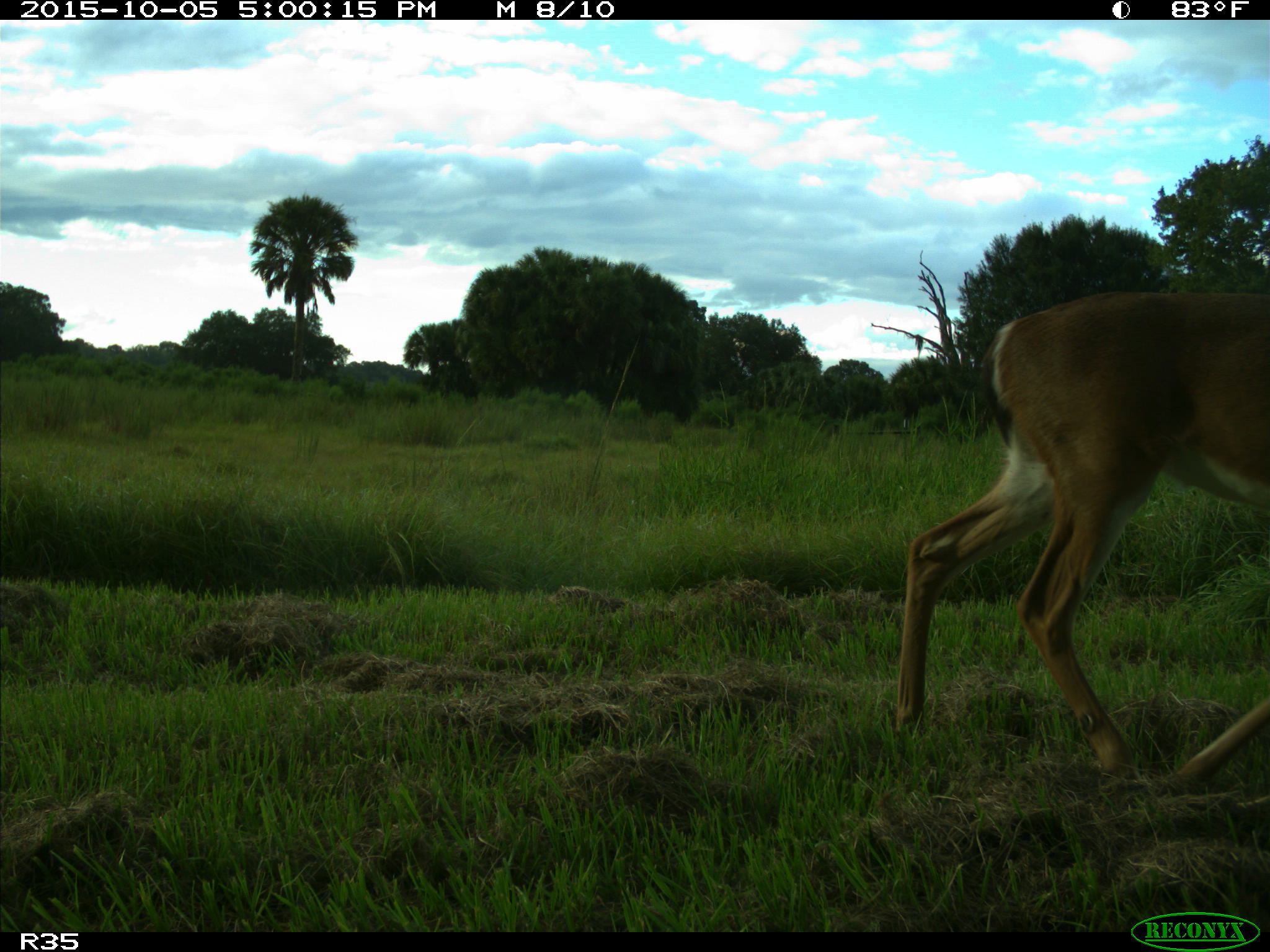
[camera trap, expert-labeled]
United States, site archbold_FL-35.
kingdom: Animalia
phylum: Chordata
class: Mammalia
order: Artiodactyla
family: Cervidae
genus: Odocoileus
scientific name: Odocoileus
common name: deer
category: unidentified deer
Unidentified deer (deer) (Odocoileus).